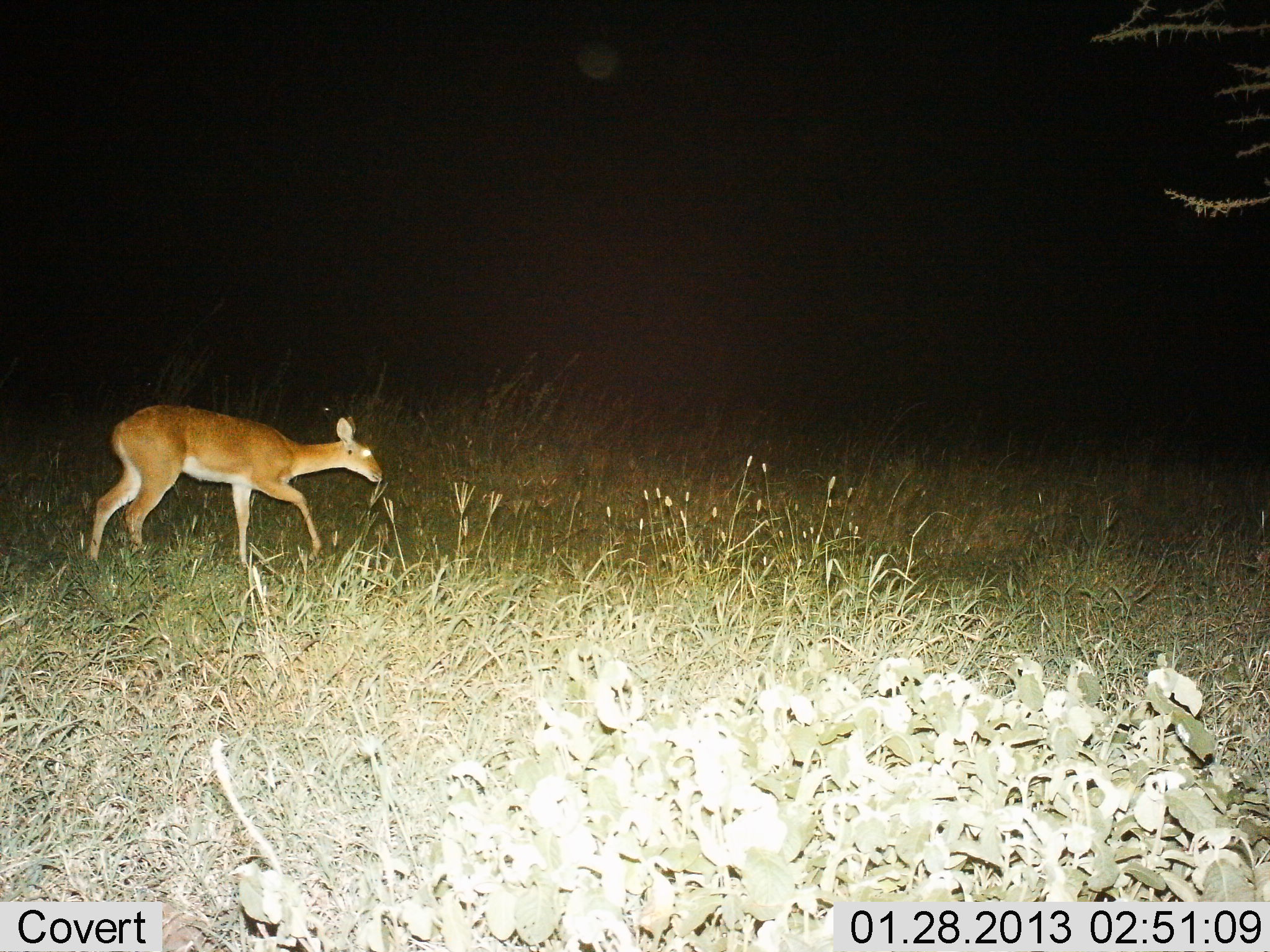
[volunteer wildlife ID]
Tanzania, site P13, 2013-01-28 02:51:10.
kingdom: Animalia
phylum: Chordata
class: Mammalia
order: Artiodactyla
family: Bovidae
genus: Redunca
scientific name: Redunca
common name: reedbuck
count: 1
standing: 15%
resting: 0%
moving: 80%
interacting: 0%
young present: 0%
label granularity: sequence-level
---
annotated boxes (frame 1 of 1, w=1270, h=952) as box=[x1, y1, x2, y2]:
animal: box=[85, 404, 382, 568]